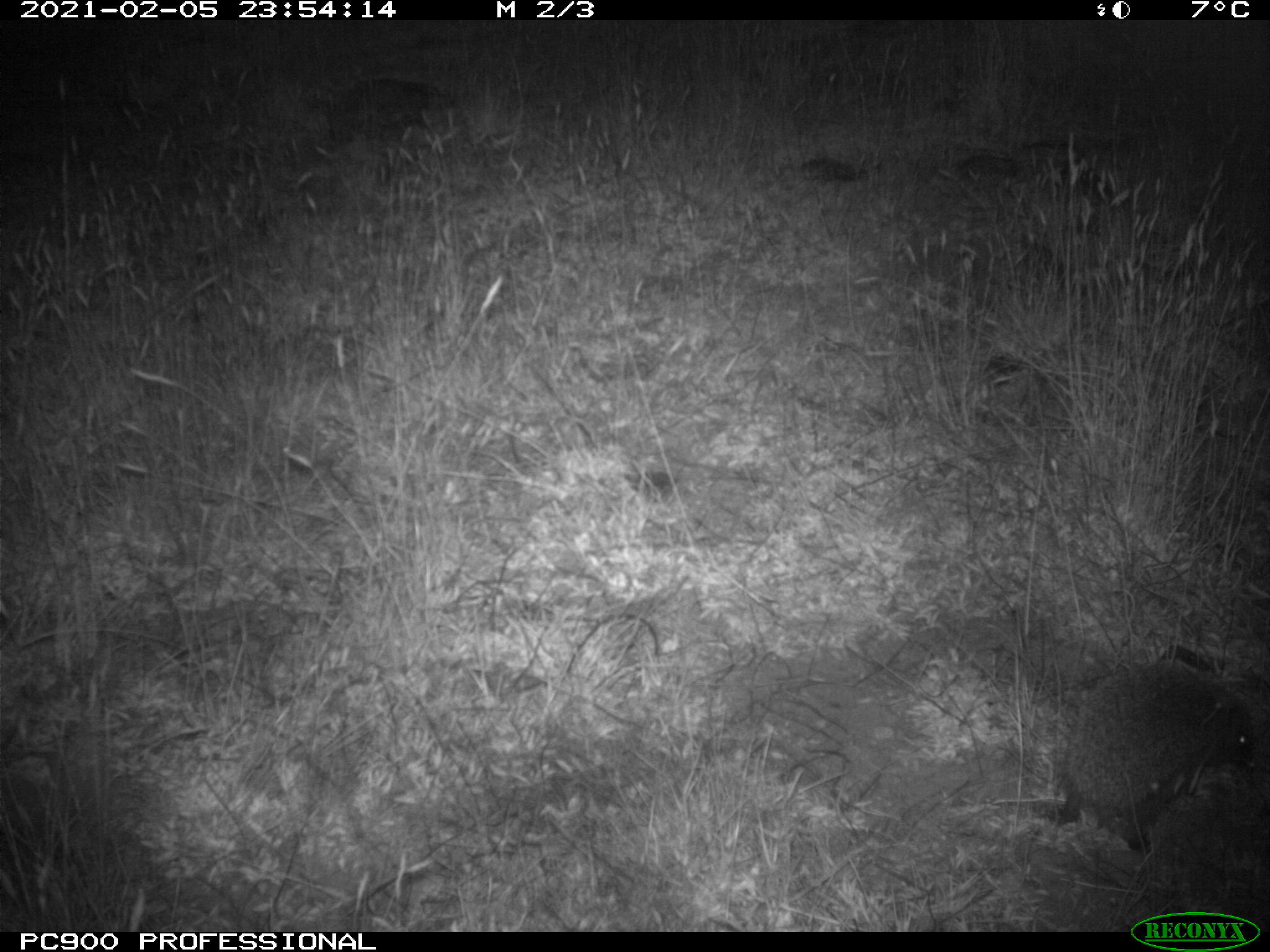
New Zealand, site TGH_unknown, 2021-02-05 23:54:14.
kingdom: Animalia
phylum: Chordata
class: Mammalia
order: Eulipotyphla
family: Erinaceidae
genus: Erinaceus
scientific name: Erinaceus europaeus europaeus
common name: european hedgehog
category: hedgehog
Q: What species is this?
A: Hedgehog (european hedgehog) (Erinaceus europaeus europaeus).